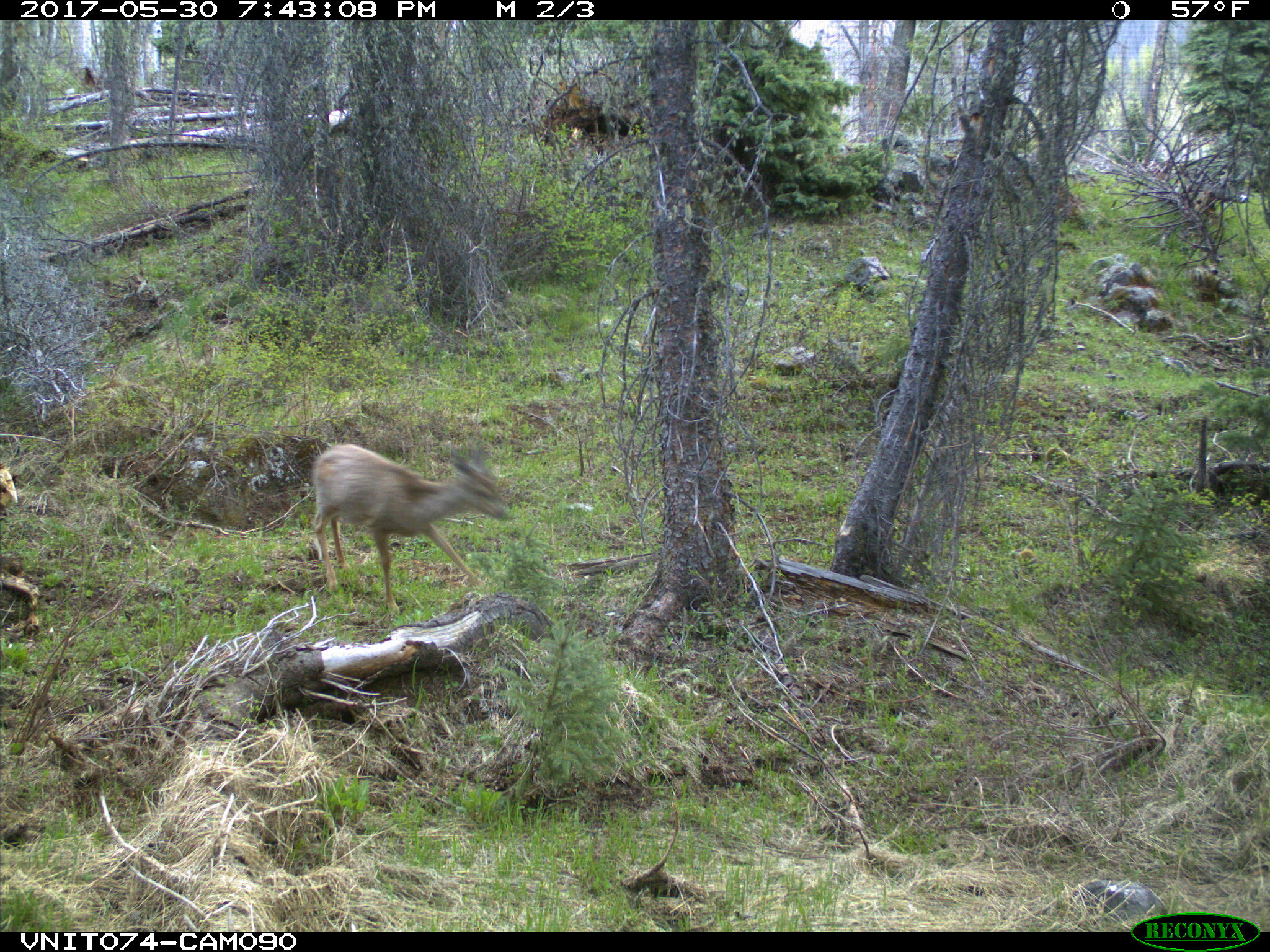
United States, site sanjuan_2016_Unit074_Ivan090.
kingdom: Animalia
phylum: Chordata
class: Mammalia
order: Artiodactyla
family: Cervidae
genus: Odocoileus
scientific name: Odocoileus hemionus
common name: mule deer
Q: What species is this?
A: Odocoileus hemionus (mule deer).